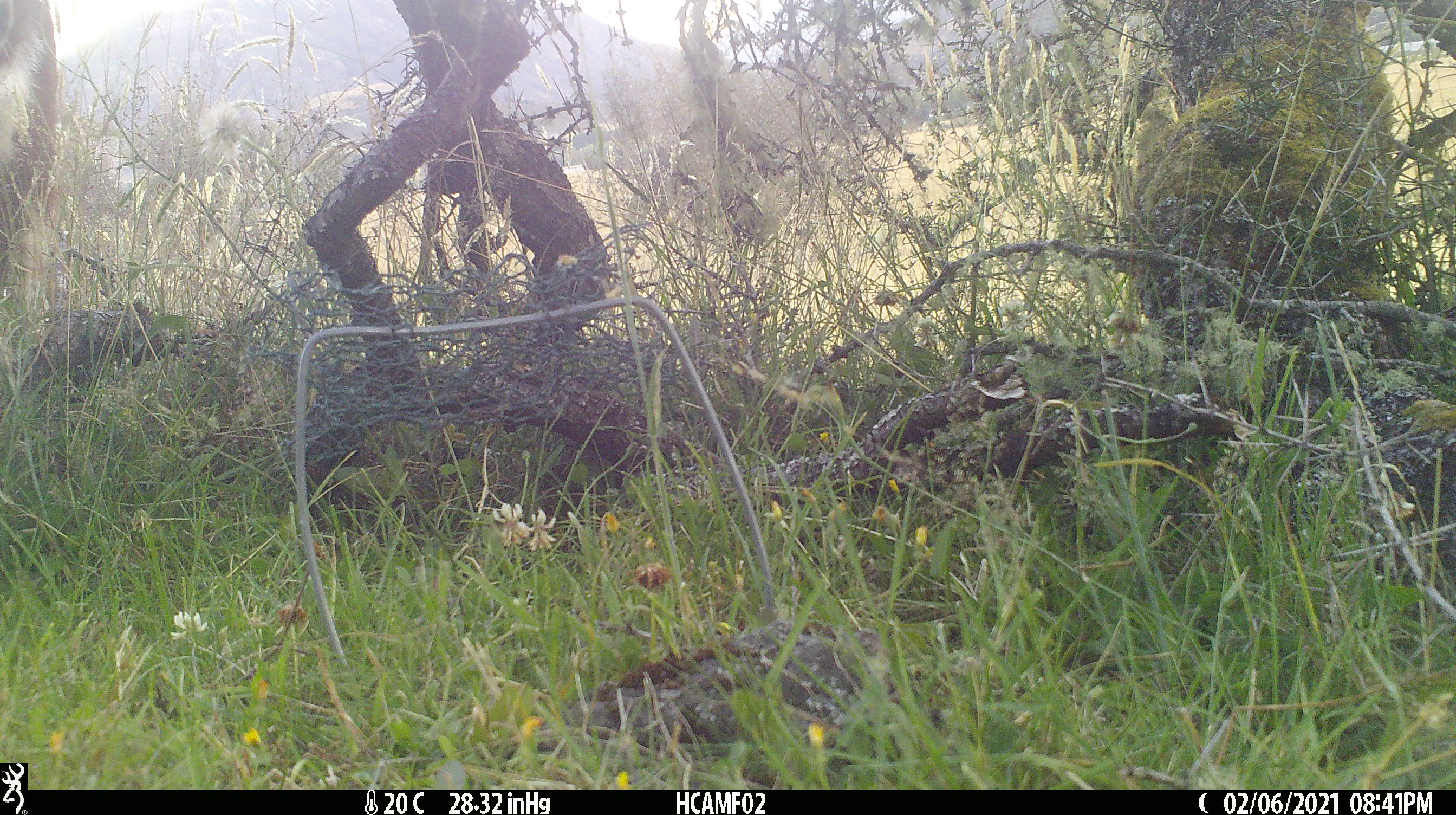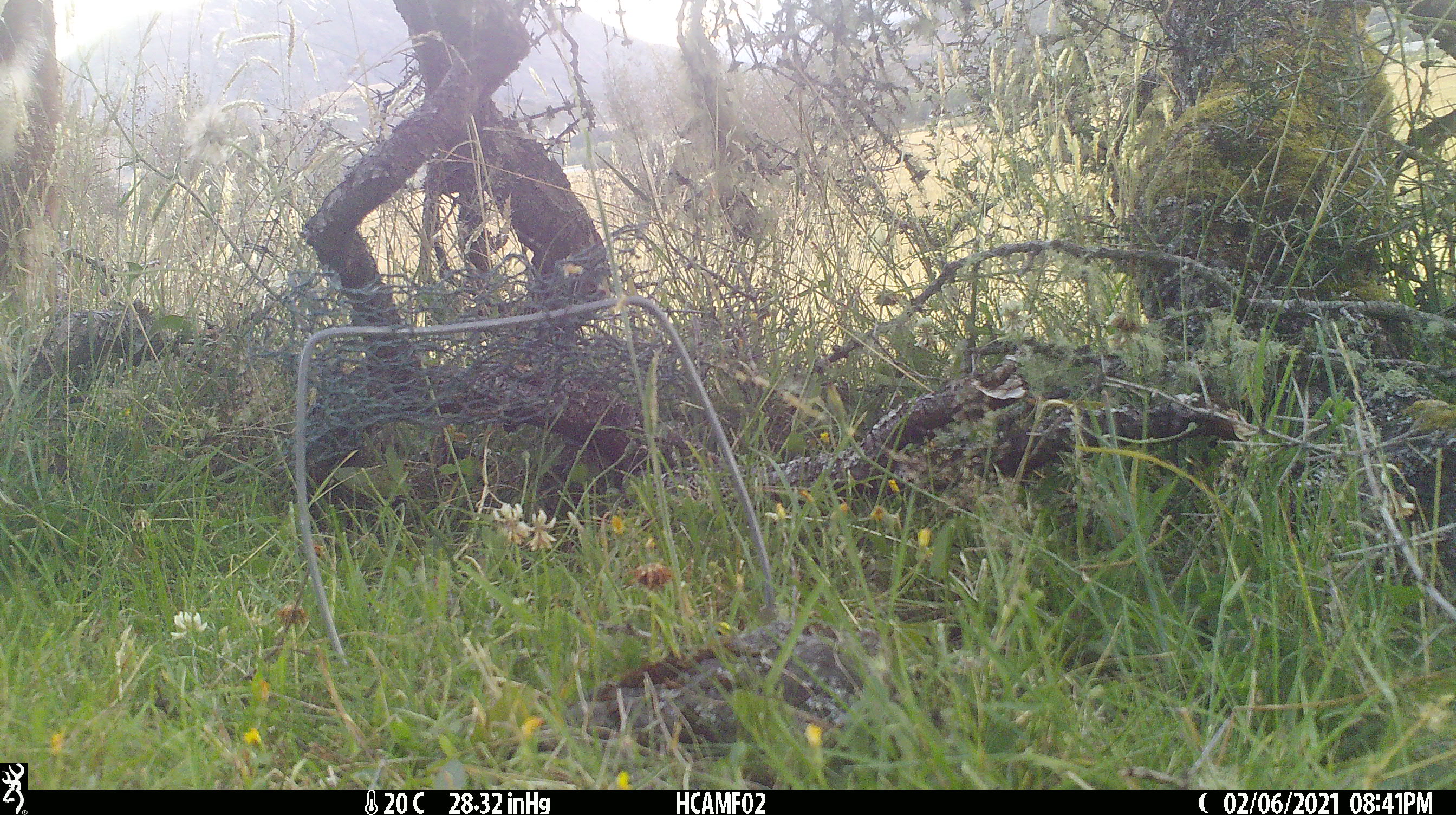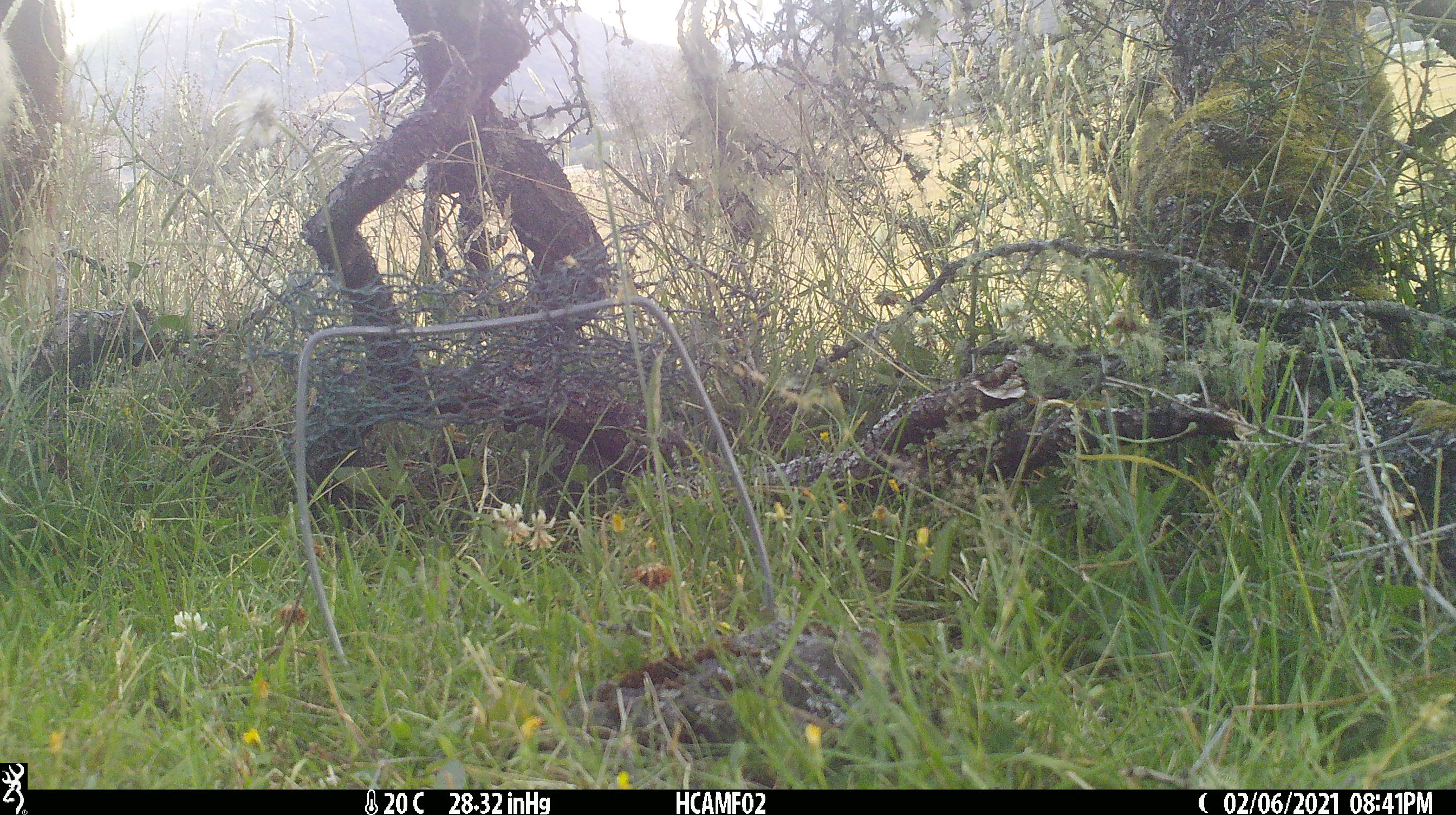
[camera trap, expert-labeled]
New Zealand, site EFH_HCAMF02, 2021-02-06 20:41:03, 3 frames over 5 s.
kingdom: Animalia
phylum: Chordata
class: Mammalia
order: Artiodactyla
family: Bovidae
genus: Bos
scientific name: Bos taurus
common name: domestic cow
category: cow